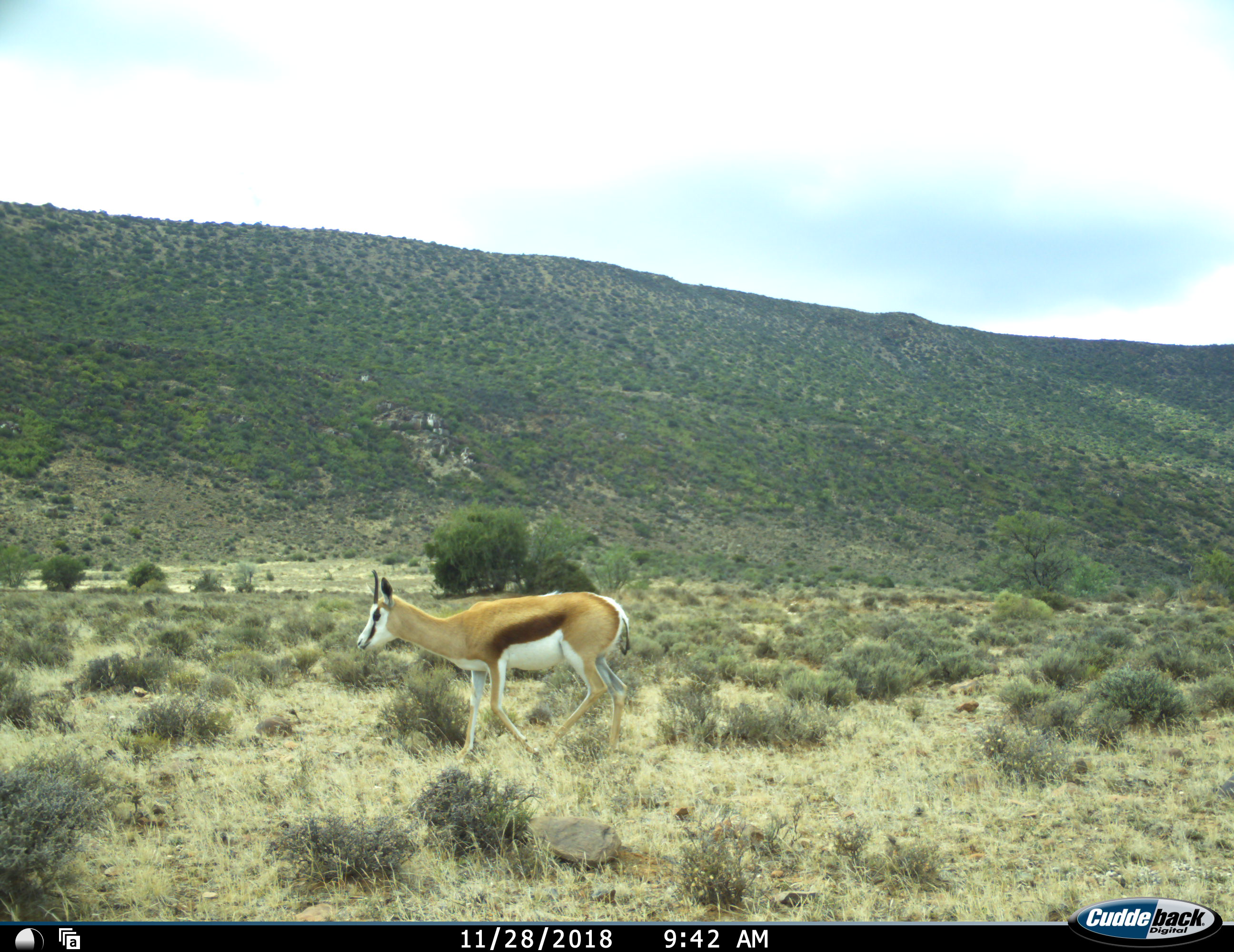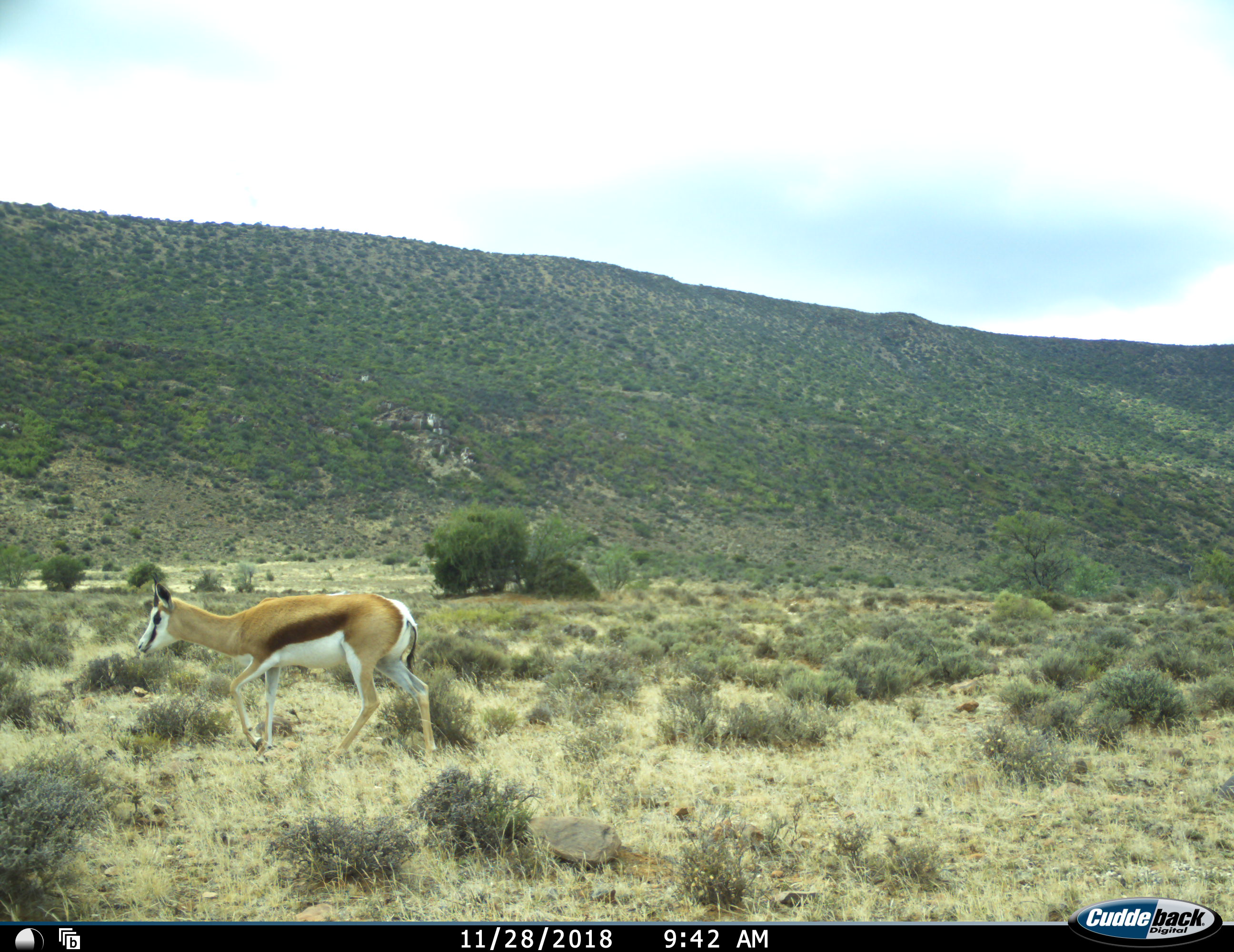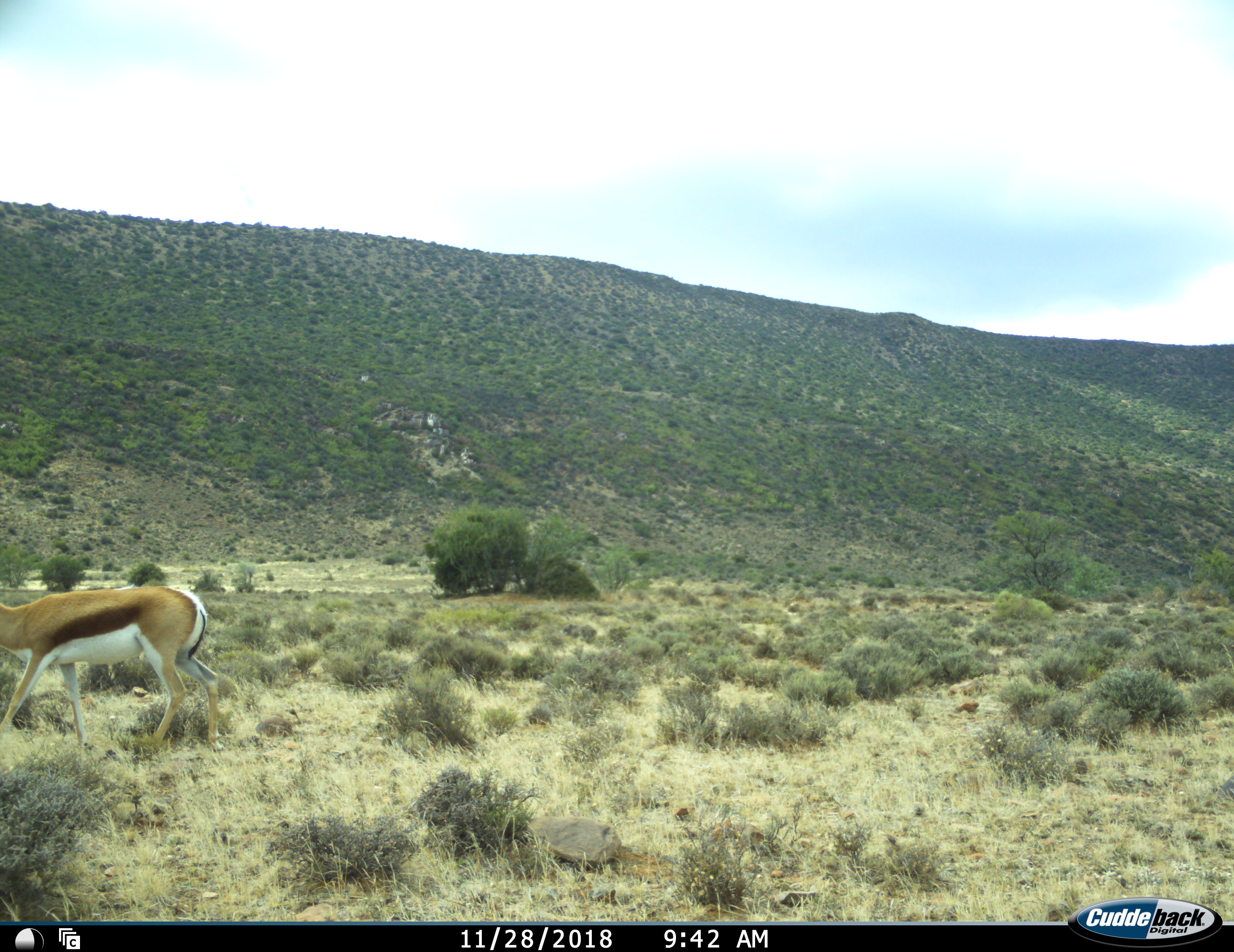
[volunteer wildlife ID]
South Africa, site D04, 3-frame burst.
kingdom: Animalia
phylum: Chordata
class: Mammalia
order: Artiodactyla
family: Bovidae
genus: Antidorcas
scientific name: Antidorcas marsupialis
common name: springbok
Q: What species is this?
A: Springbok (Antidorcas marsupialis).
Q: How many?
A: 1.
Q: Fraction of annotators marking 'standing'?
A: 0%.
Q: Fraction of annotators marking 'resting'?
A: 0%.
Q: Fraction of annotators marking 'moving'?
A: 100%.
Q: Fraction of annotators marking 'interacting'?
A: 0%.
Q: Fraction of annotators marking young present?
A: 0%.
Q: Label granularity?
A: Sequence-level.